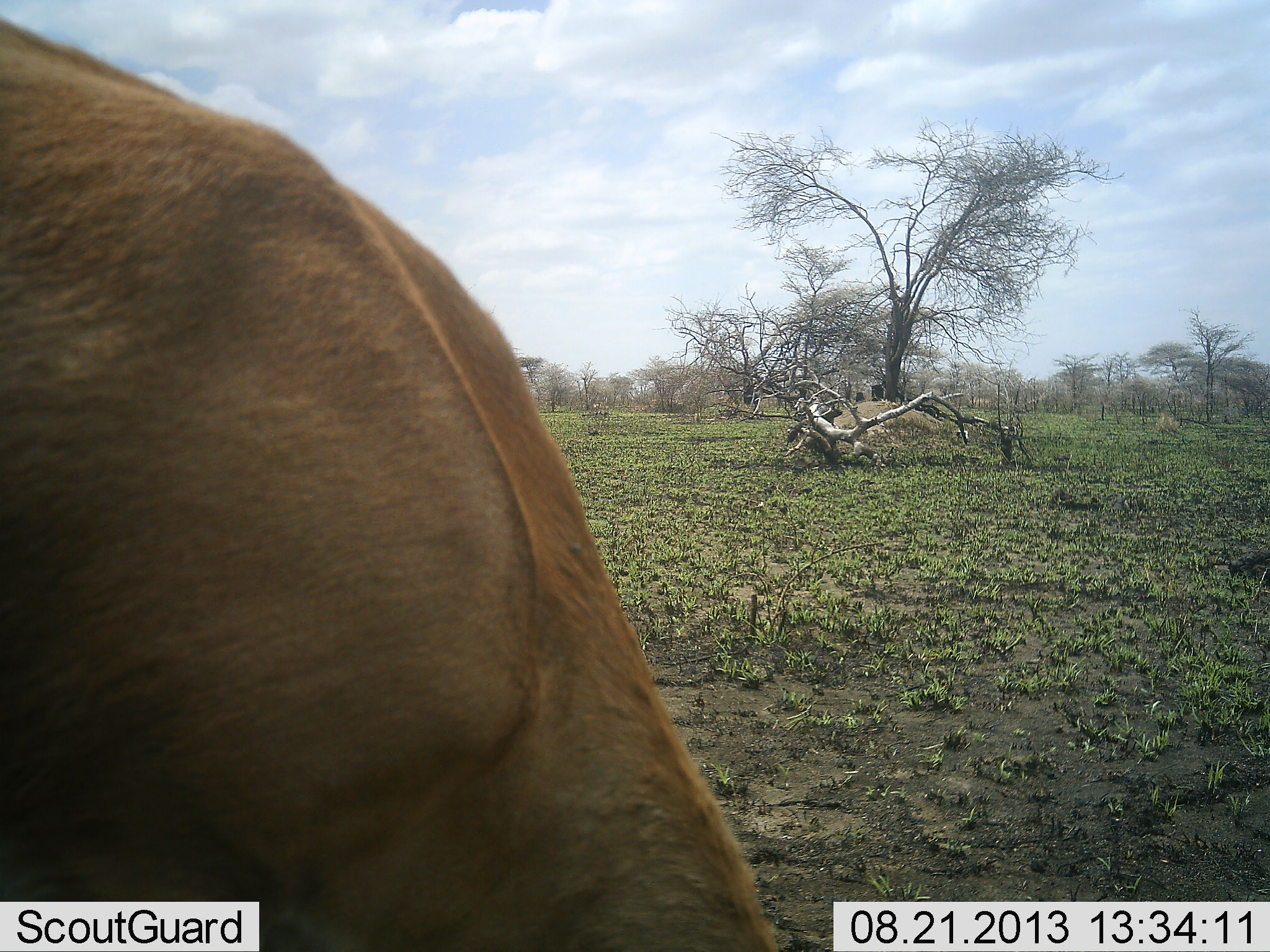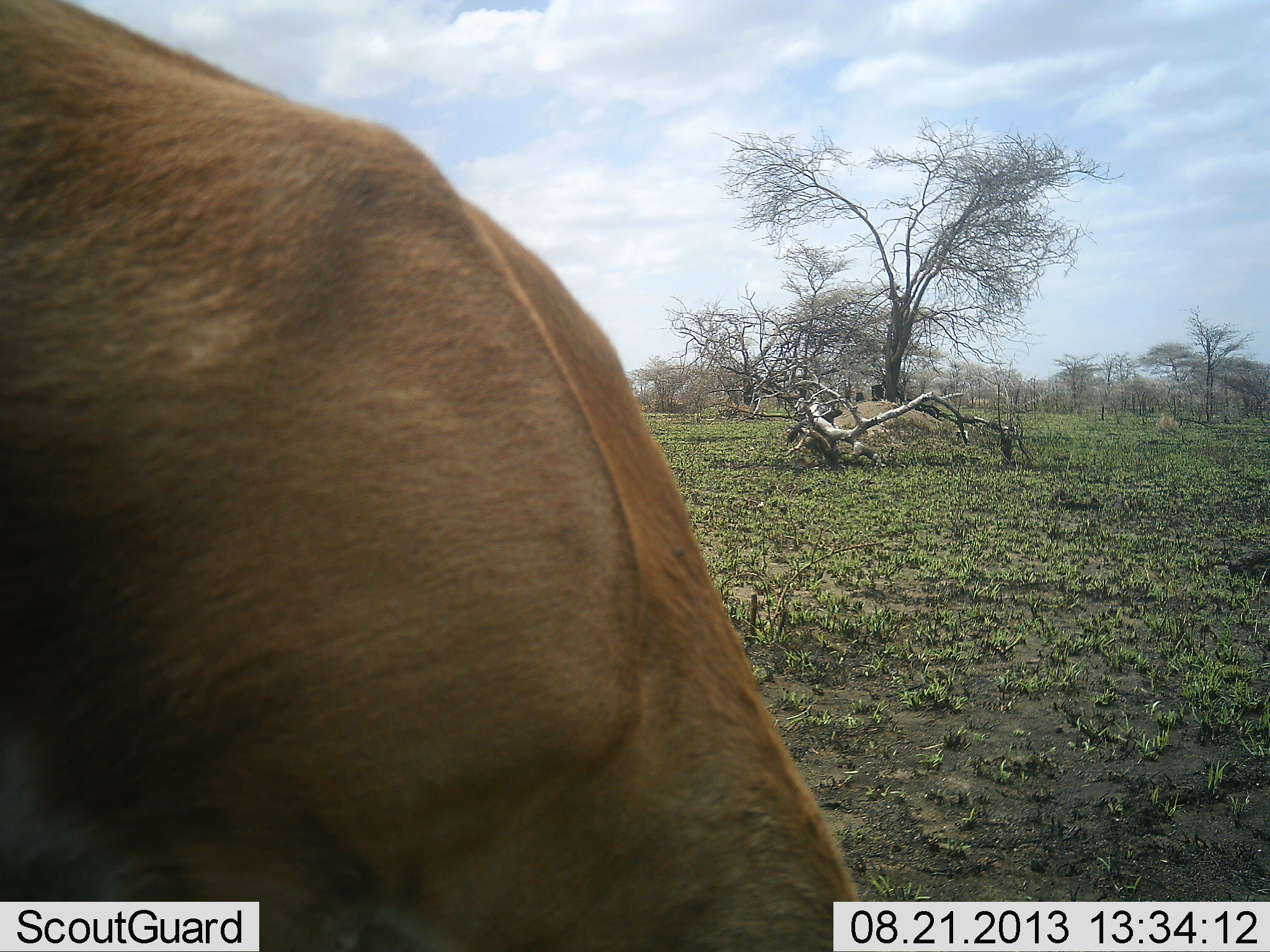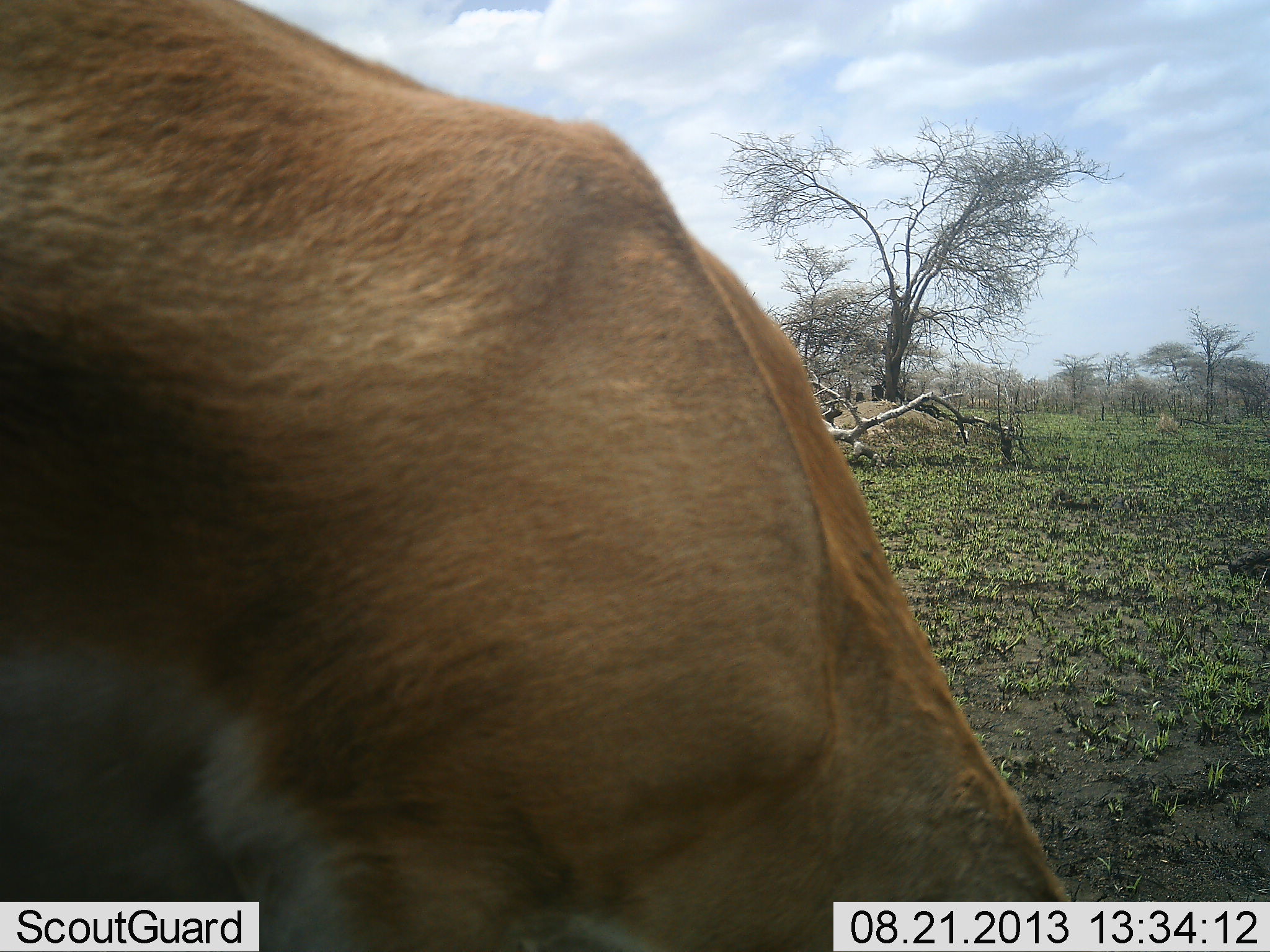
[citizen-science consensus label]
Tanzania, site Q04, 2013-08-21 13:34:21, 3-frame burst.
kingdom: Animalia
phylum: Chordata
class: Mammalia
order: Artiodactyla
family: Bovidae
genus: Nanger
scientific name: Nanger granti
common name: grant's gazelle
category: gazellegrants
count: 1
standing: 10%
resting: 0%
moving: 15%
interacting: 5%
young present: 0%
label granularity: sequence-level